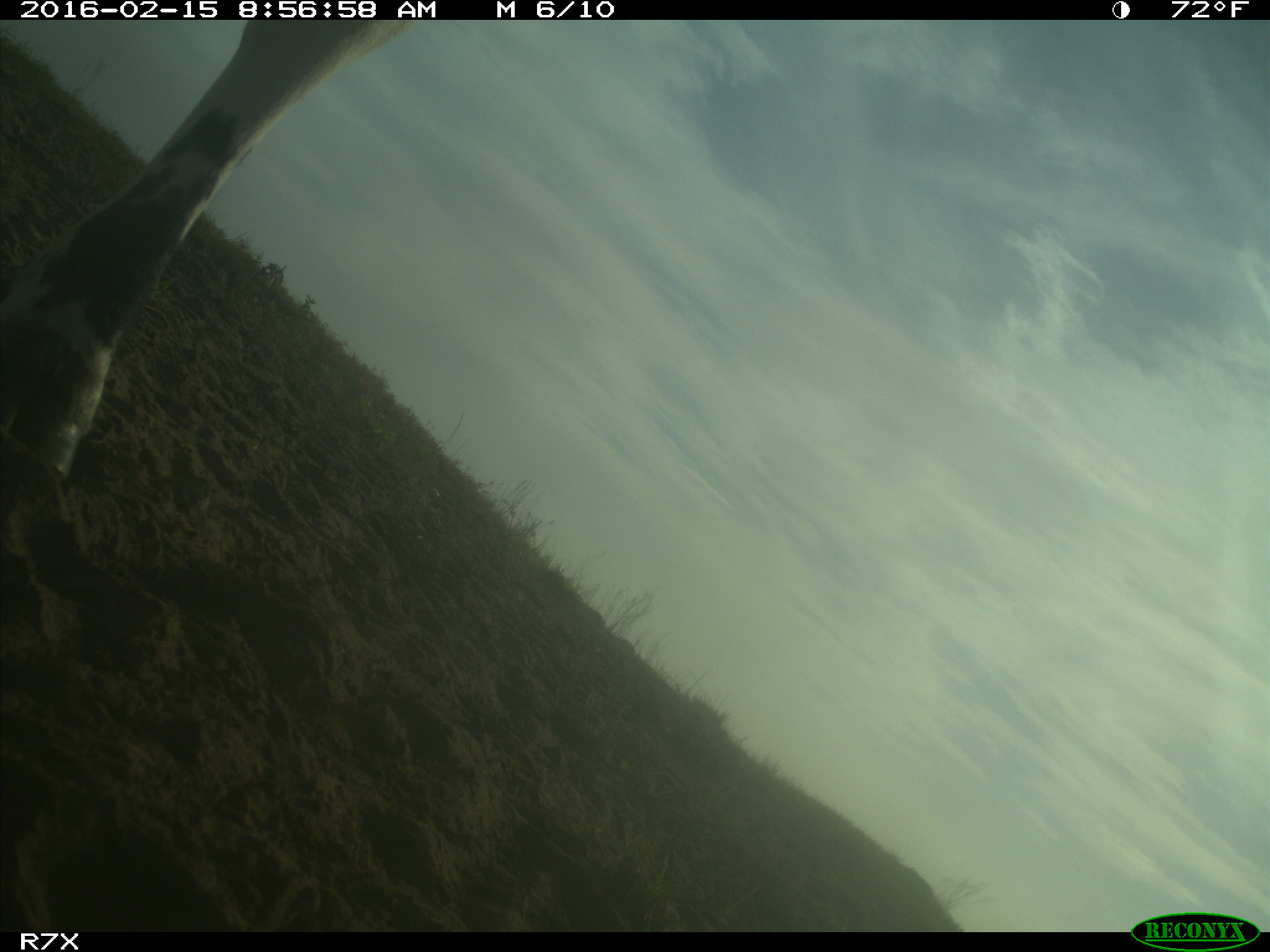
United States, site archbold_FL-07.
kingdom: Animalia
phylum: Chordata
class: Mammalia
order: Artiodactyla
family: Bovidae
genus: Bos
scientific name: Bos taurus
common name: domestic cow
Bos taurus (domestic cow).